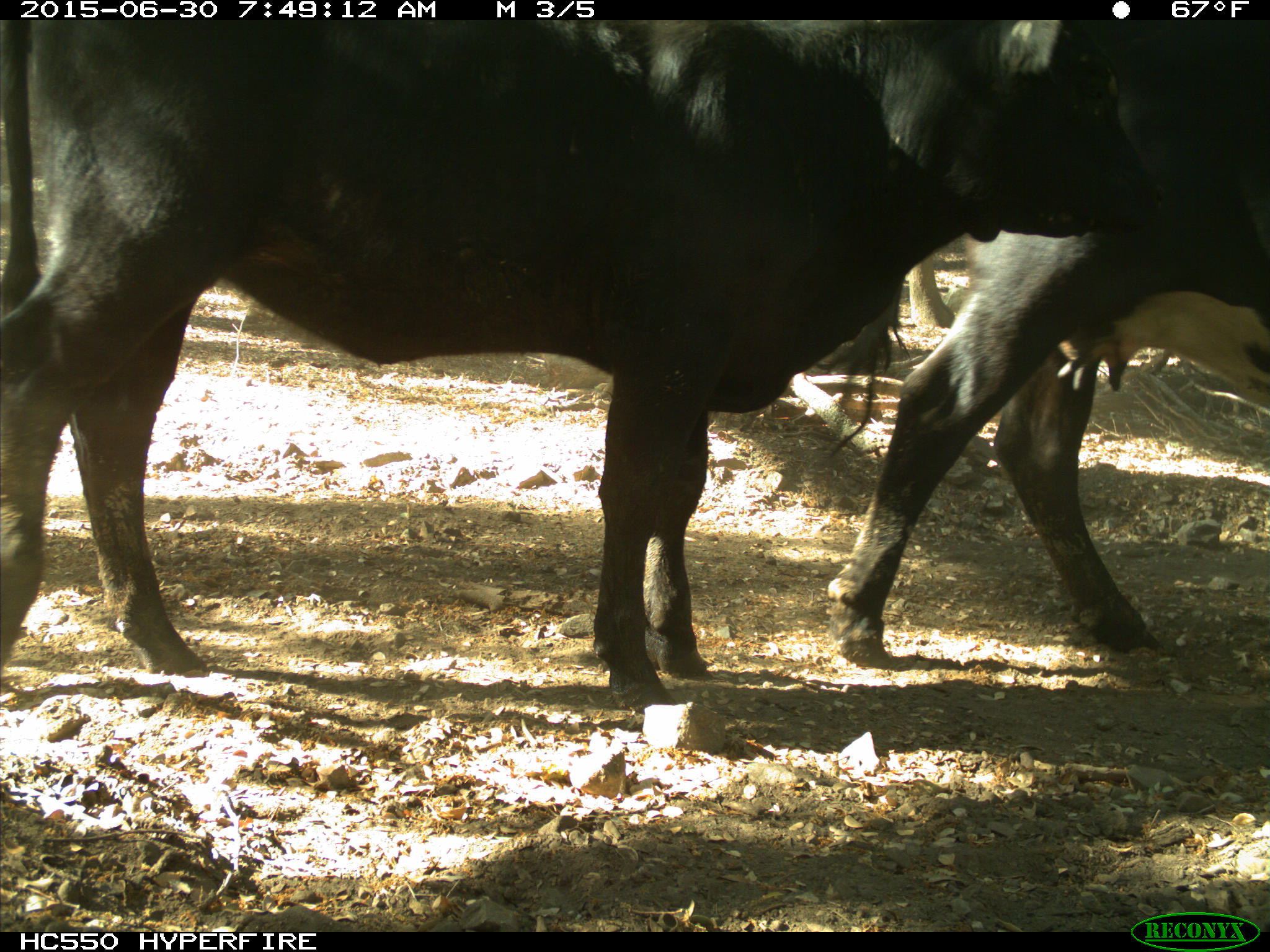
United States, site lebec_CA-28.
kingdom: Animalia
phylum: Chordata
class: Mammalia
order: Artiodactyla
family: Bovidae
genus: Bos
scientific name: Bos taurus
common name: domestic cow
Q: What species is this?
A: Bos taurus (domestic cow).